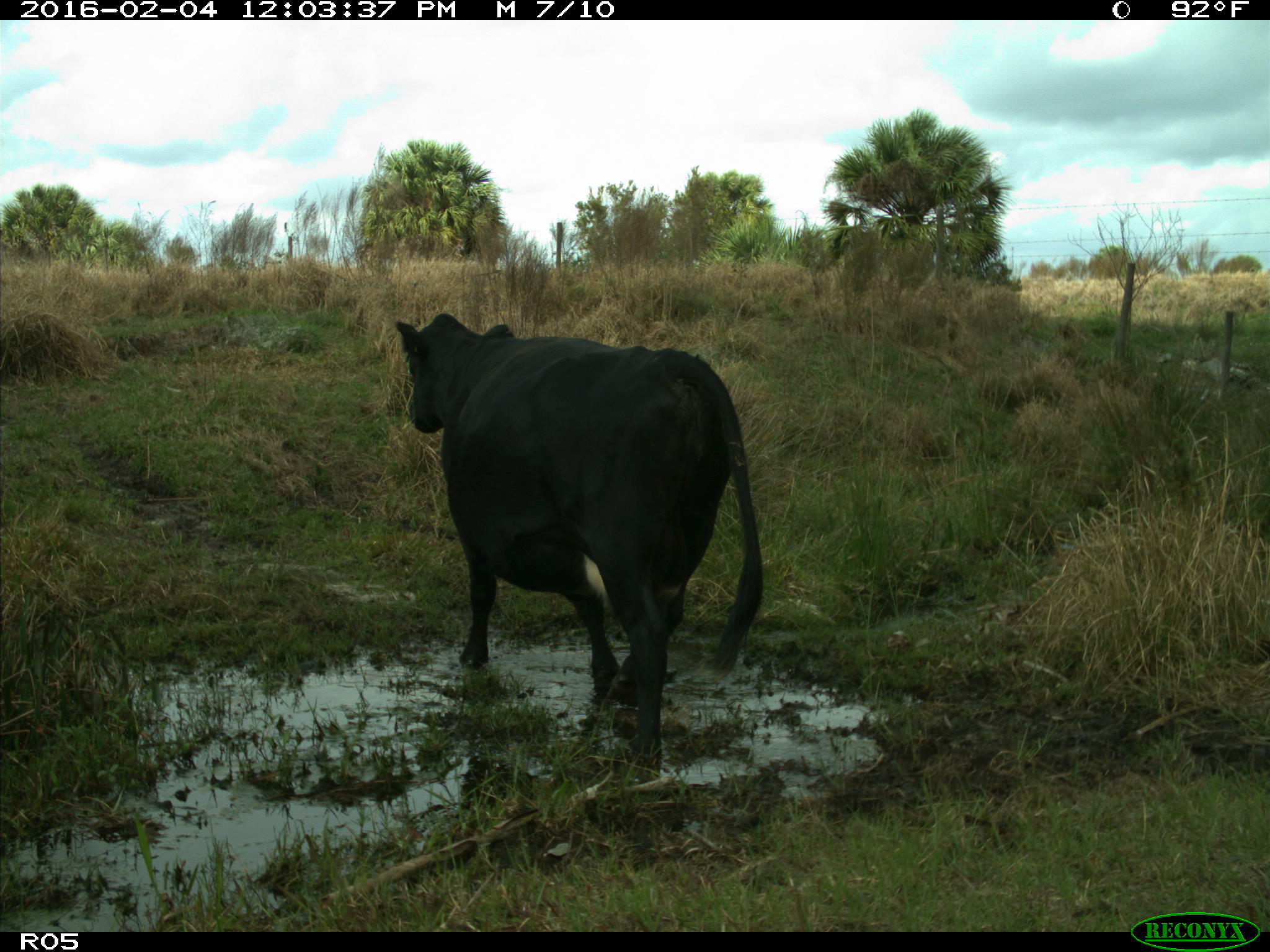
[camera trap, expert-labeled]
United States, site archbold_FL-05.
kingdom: Animalia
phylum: Chordata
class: Mammalia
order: Artiodactyla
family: Bovidae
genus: Bos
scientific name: Bos taurus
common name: domestic cow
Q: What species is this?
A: Bos taurus (domestic cow).